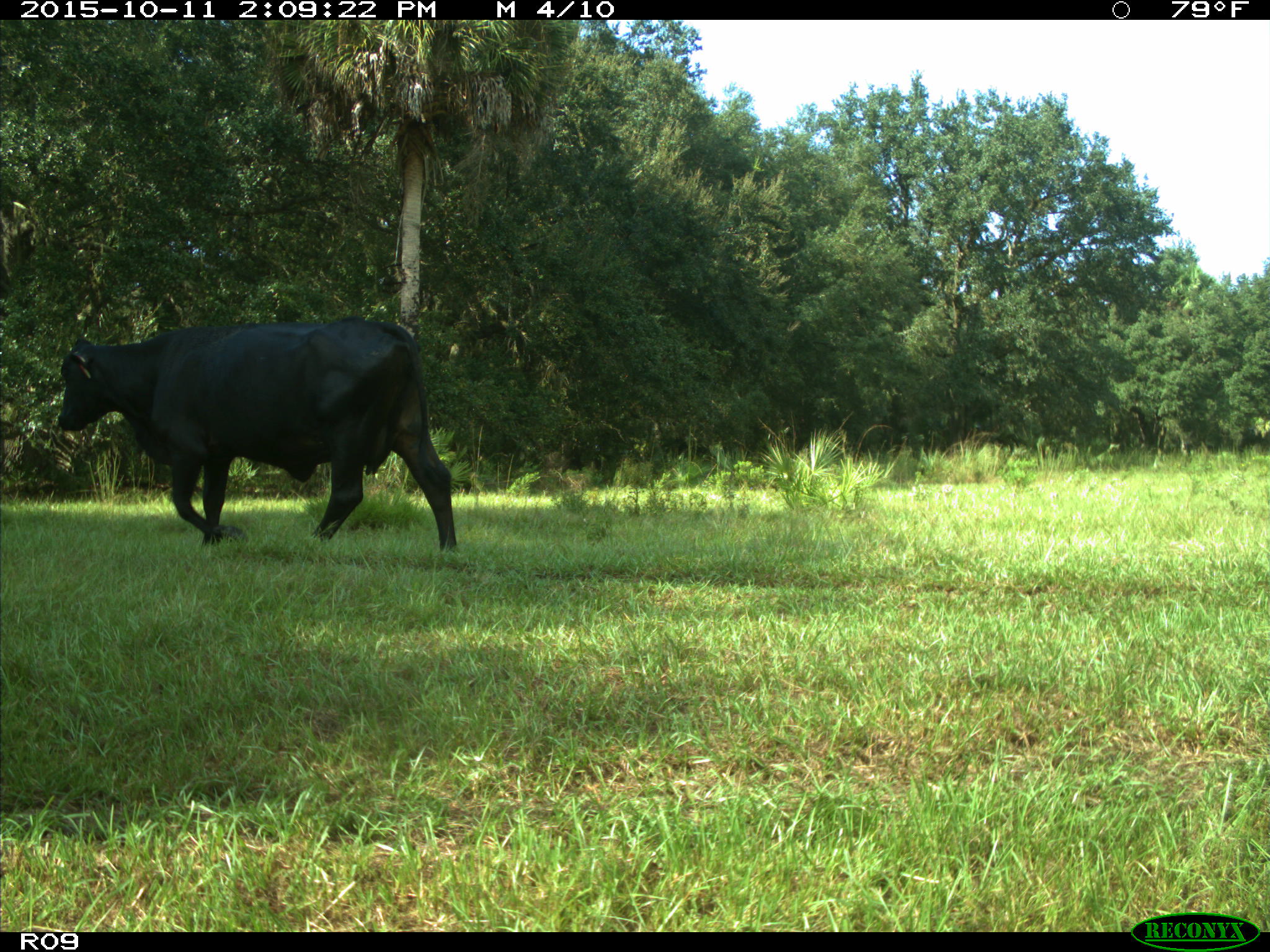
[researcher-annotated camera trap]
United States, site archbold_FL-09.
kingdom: Animalia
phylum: Chordata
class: Mammalia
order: Artiodactyla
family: Bovidae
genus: Bos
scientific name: Bos taurus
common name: domestic cow